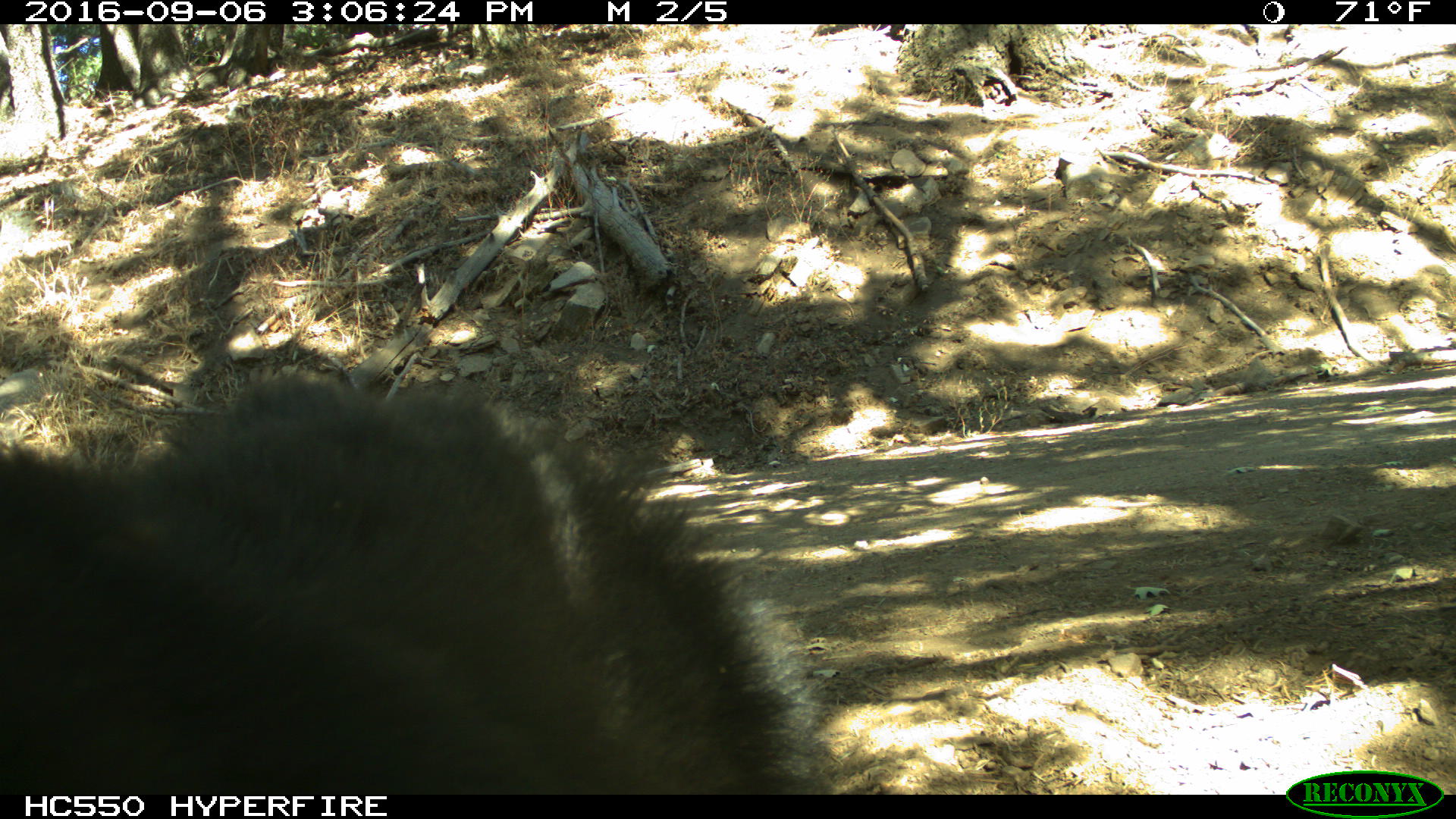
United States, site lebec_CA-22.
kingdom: Animalia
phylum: Chordata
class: Mammalia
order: Carnivora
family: Ursidae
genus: Ursus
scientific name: Ursus americanus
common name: american black bear